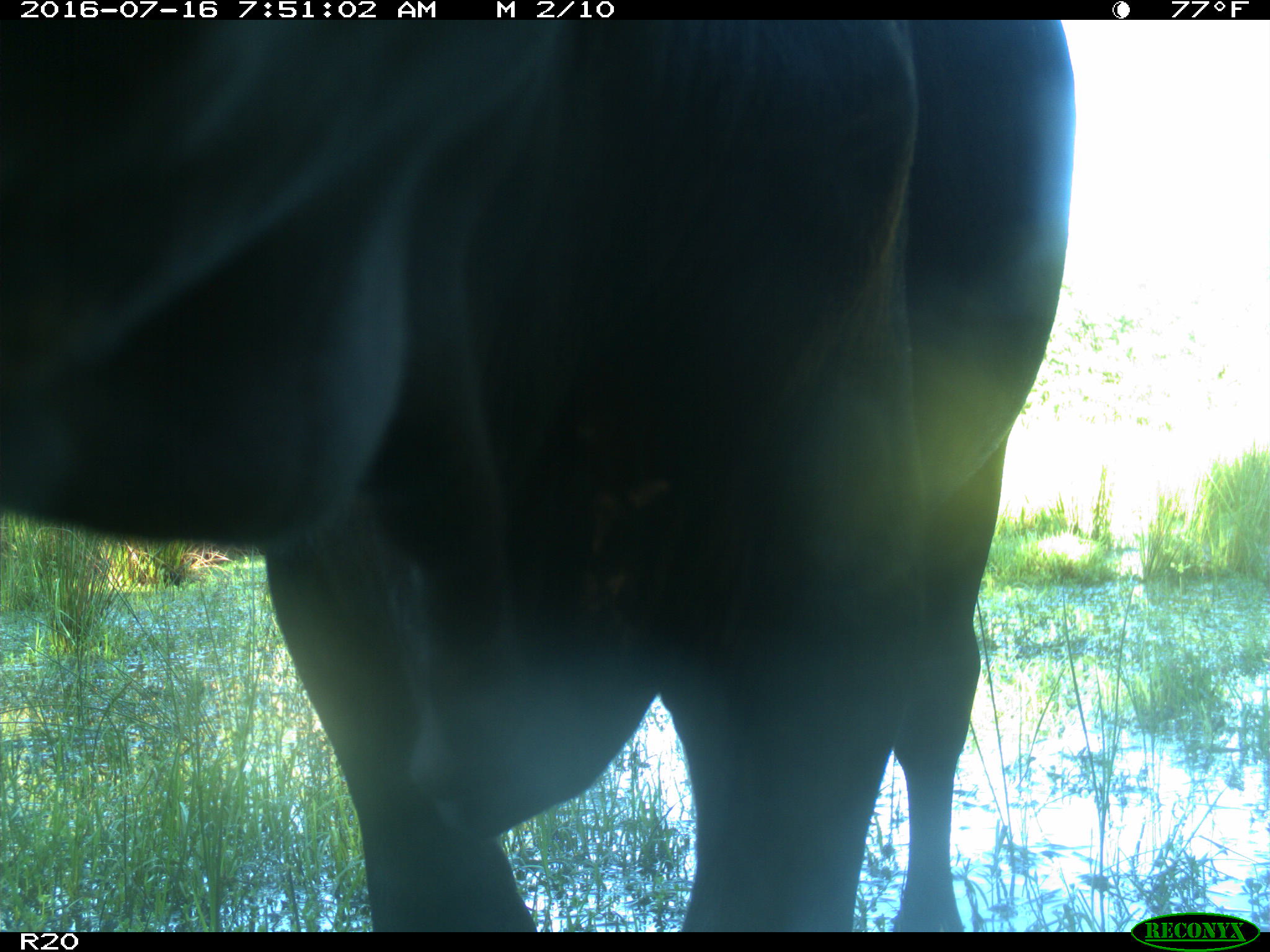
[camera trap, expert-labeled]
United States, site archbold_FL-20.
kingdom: Animalia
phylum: Chordata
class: Mammalia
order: Artiodactyla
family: Bovidae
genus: Bos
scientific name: Bos taurus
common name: domestic cow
Bos taurus (domestic cow).